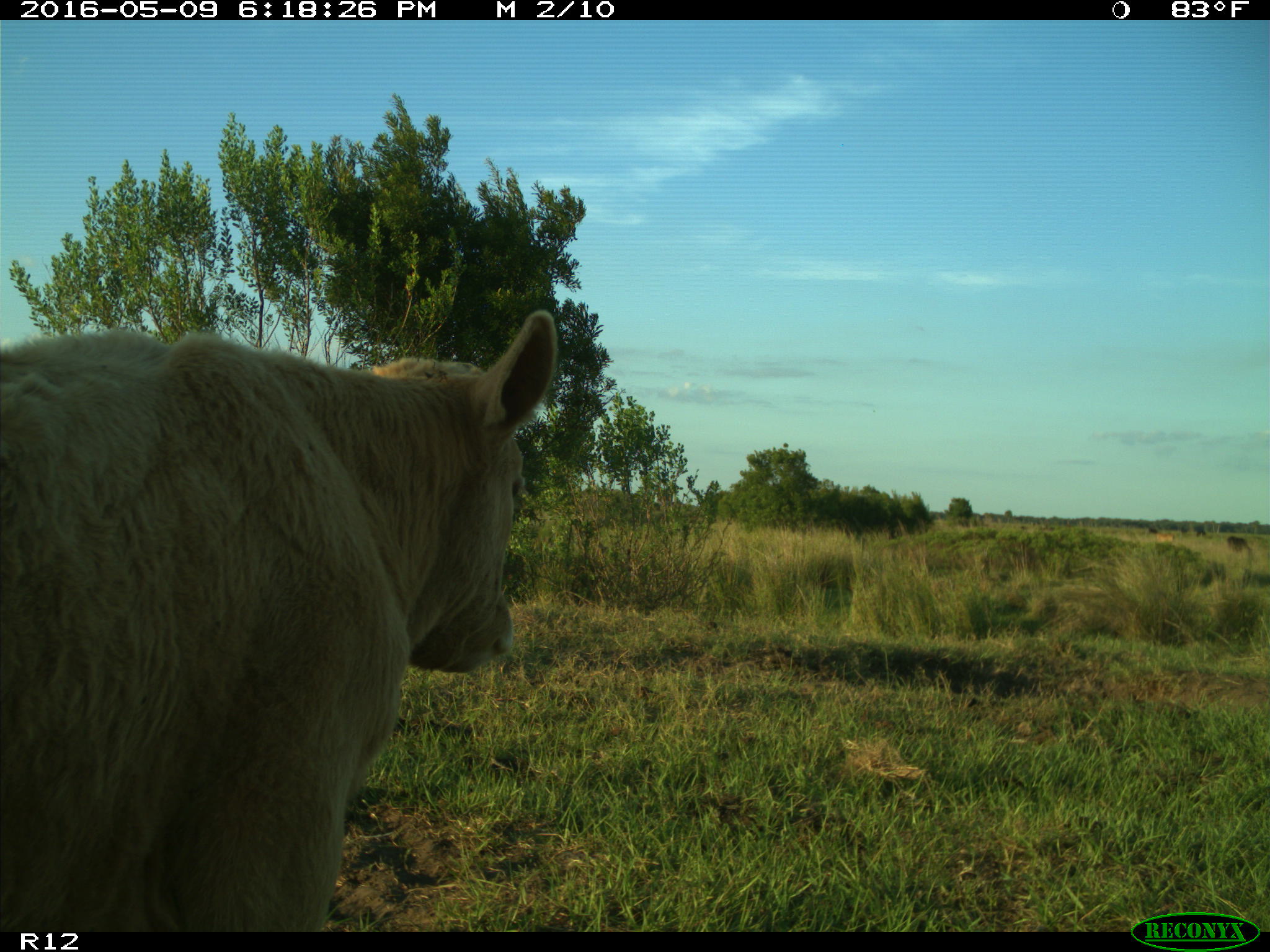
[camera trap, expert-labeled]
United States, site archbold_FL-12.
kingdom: Animalia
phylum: Chordata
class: Mammalia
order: Artiodactyla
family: Bovidae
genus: Bos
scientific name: Bos taurus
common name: domestic cow